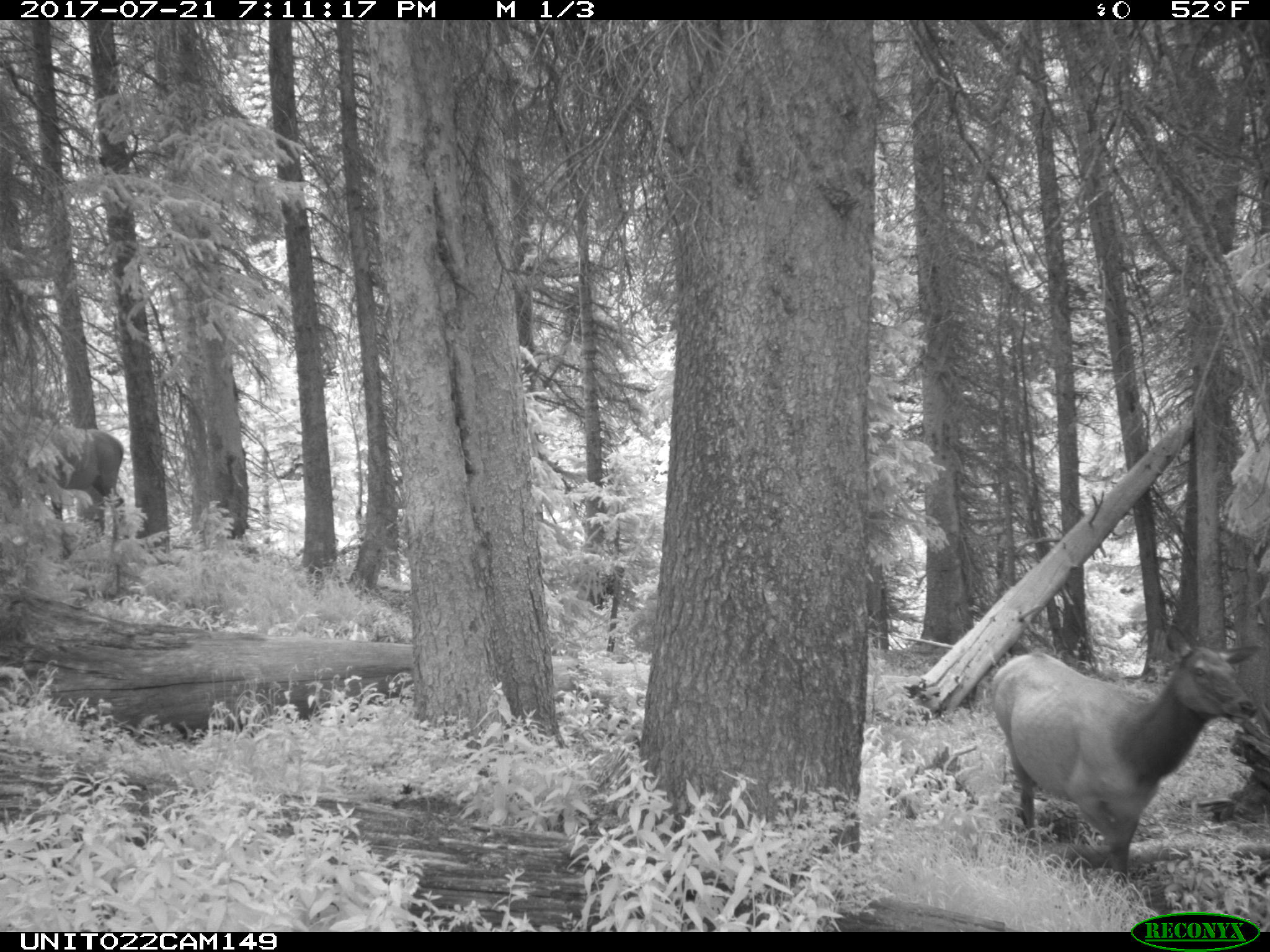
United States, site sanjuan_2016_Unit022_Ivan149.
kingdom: Animalia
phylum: Chordata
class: Mammalia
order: Artiodactyla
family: Cervidae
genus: Cervus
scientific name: Cervus elaphus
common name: red deer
Cervus elaphus (red deer).